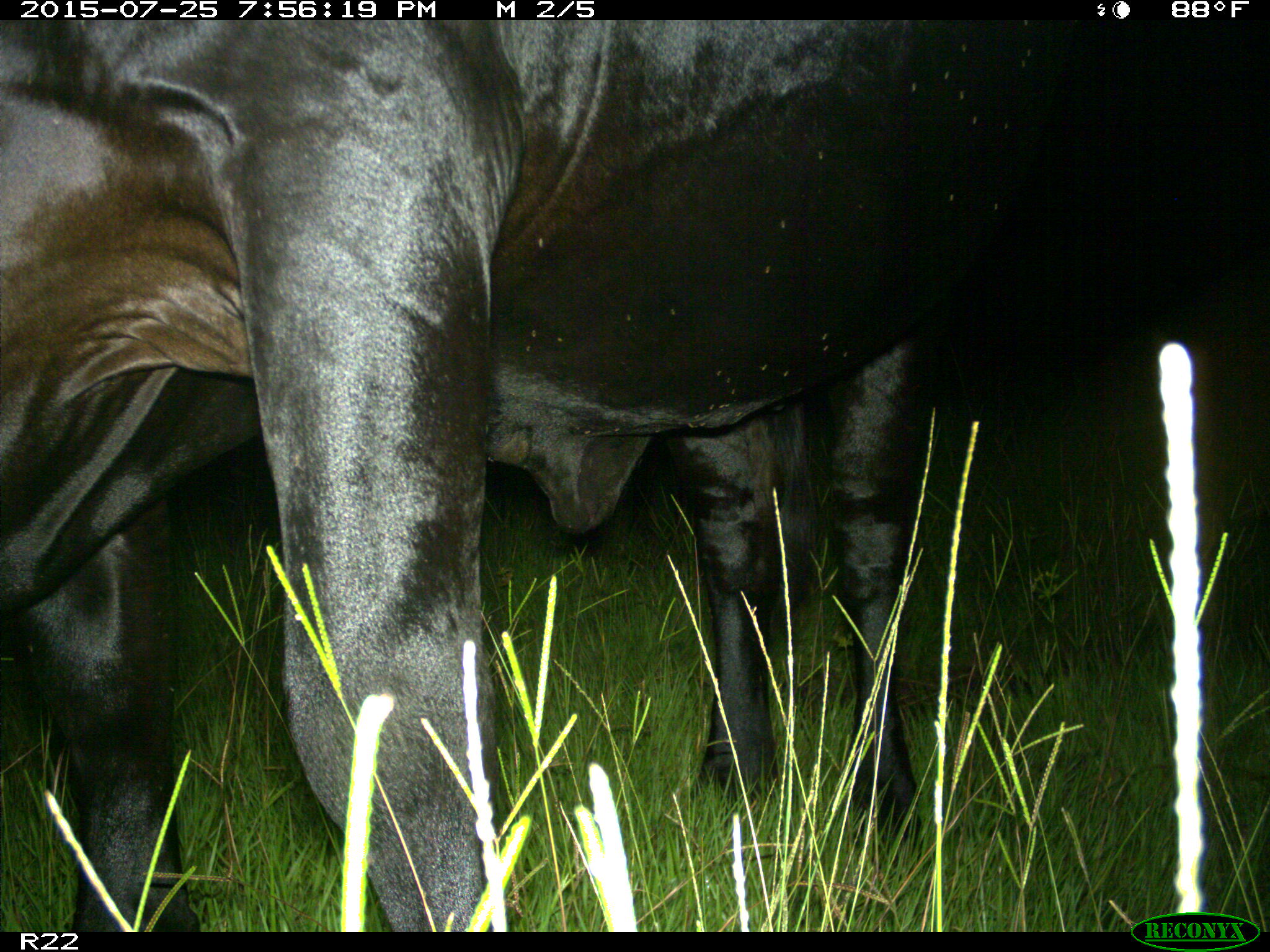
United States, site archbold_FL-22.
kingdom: Animalia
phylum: Chordata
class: Mammalia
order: Artiodactyla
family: Bovidae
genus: Bos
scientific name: Bos taurus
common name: domestic cow